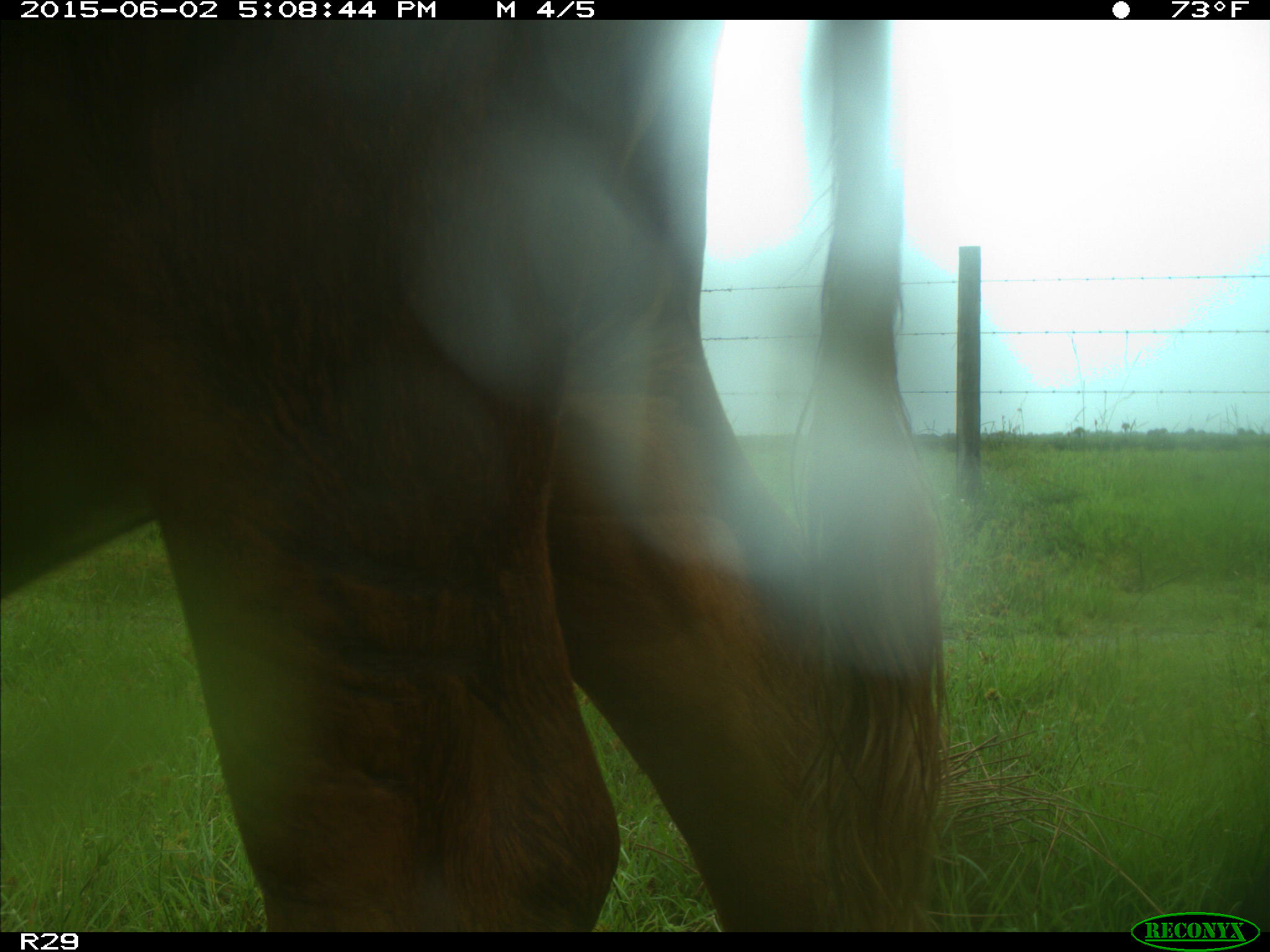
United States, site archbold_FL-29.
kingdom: Animalia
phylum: Chordata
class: Mammalia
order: Artiodactyla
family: Bovidae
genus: Bos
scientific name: Bos taurus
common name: domestic cow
Bos taurus (domestic cow).